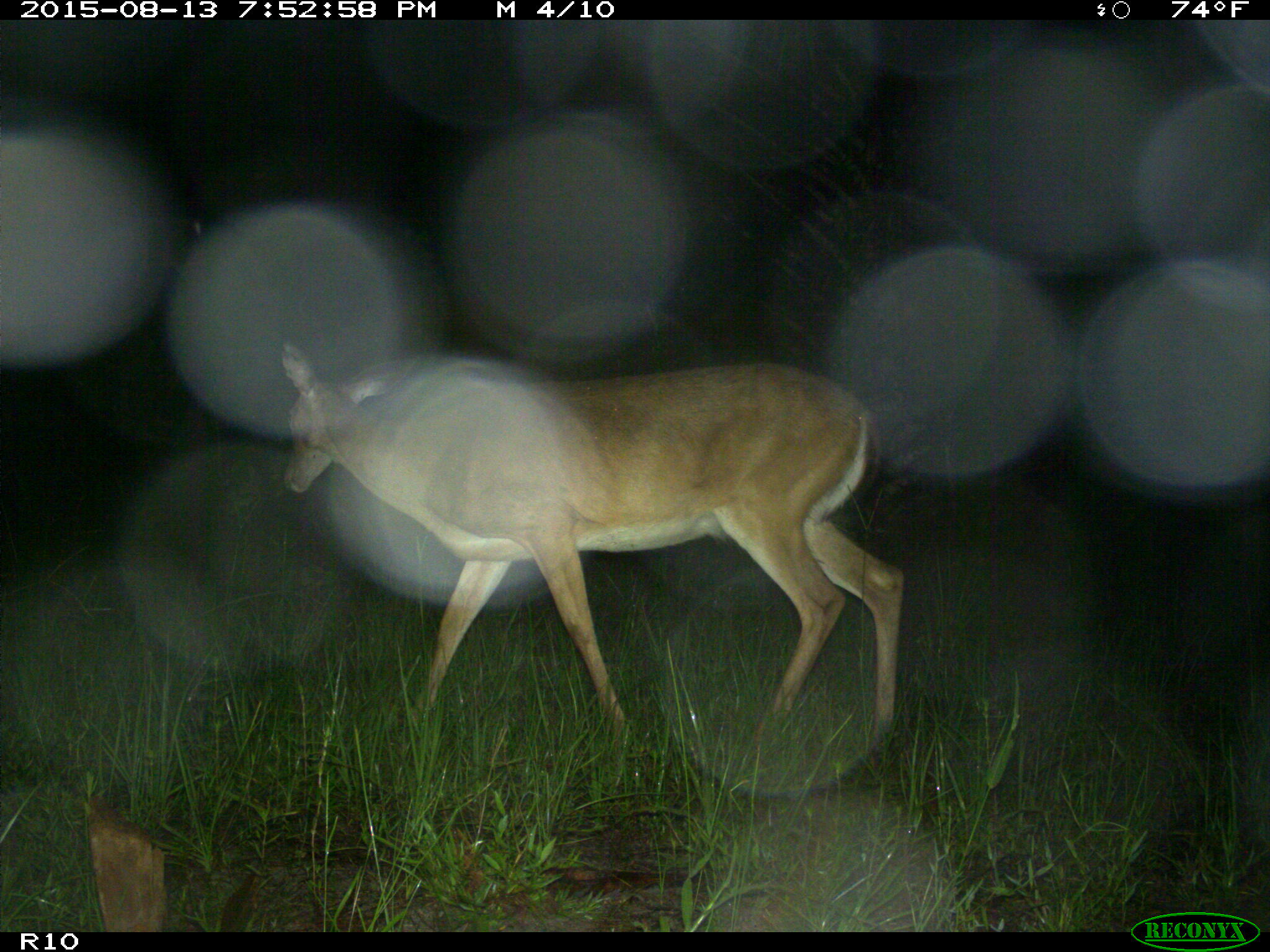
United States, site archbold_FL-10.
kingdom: Animalia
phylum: Chordata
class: Mammalia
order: Artiodactyla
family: Cervidae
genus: Odocoileus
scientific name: Odocoileus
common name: deer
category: unidentified deer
Unidentified deer (deer) (Odocoileus).